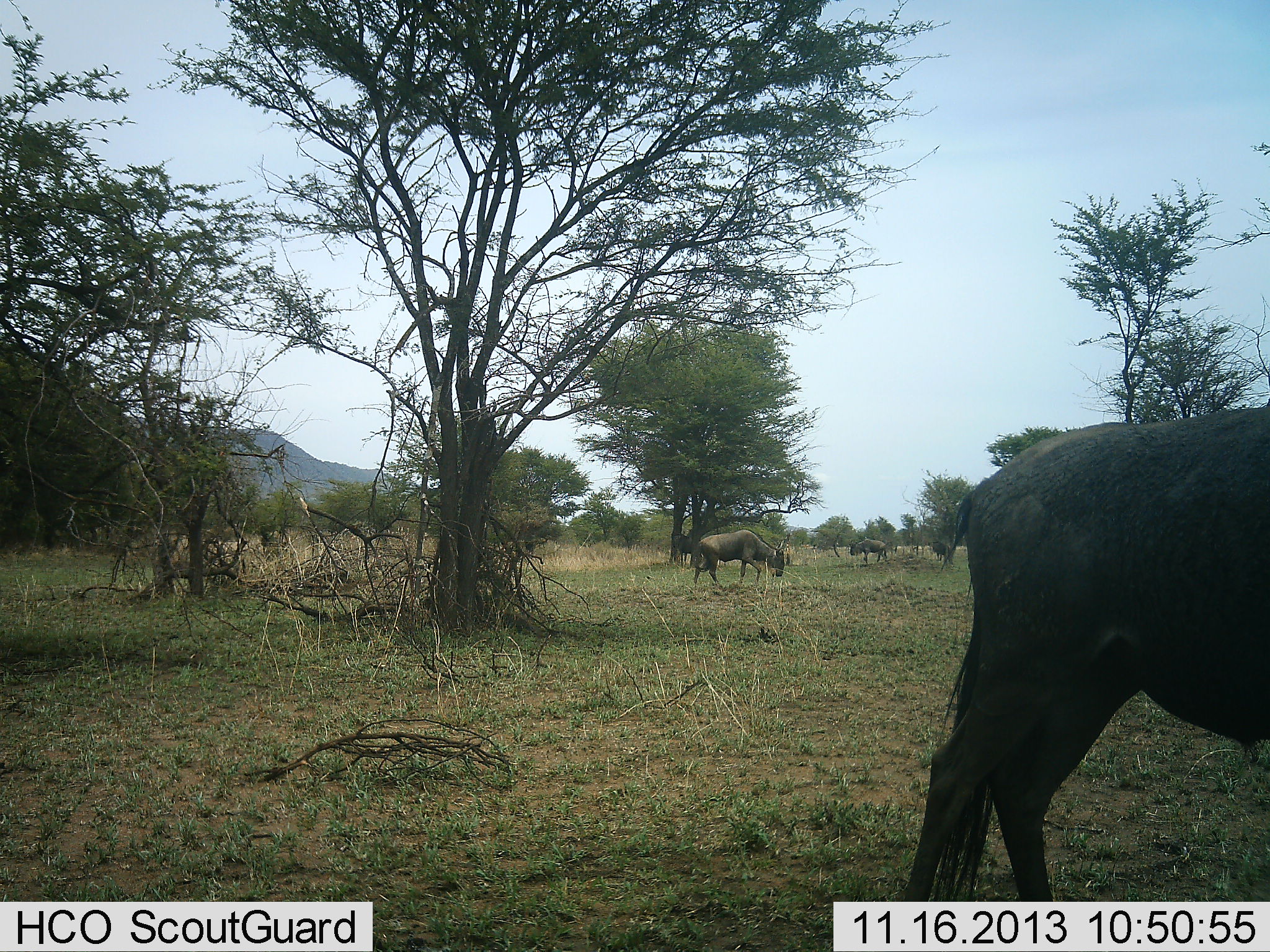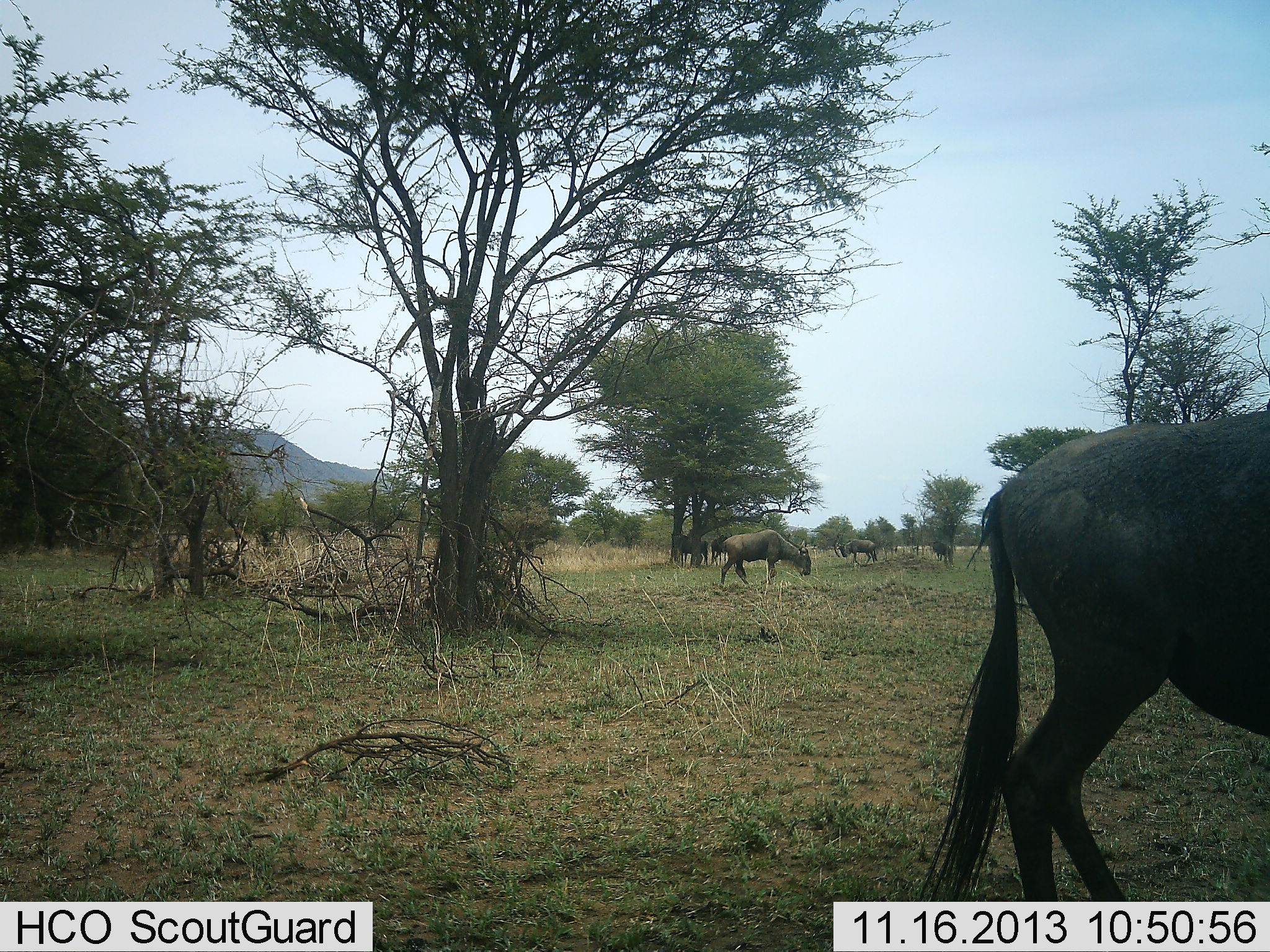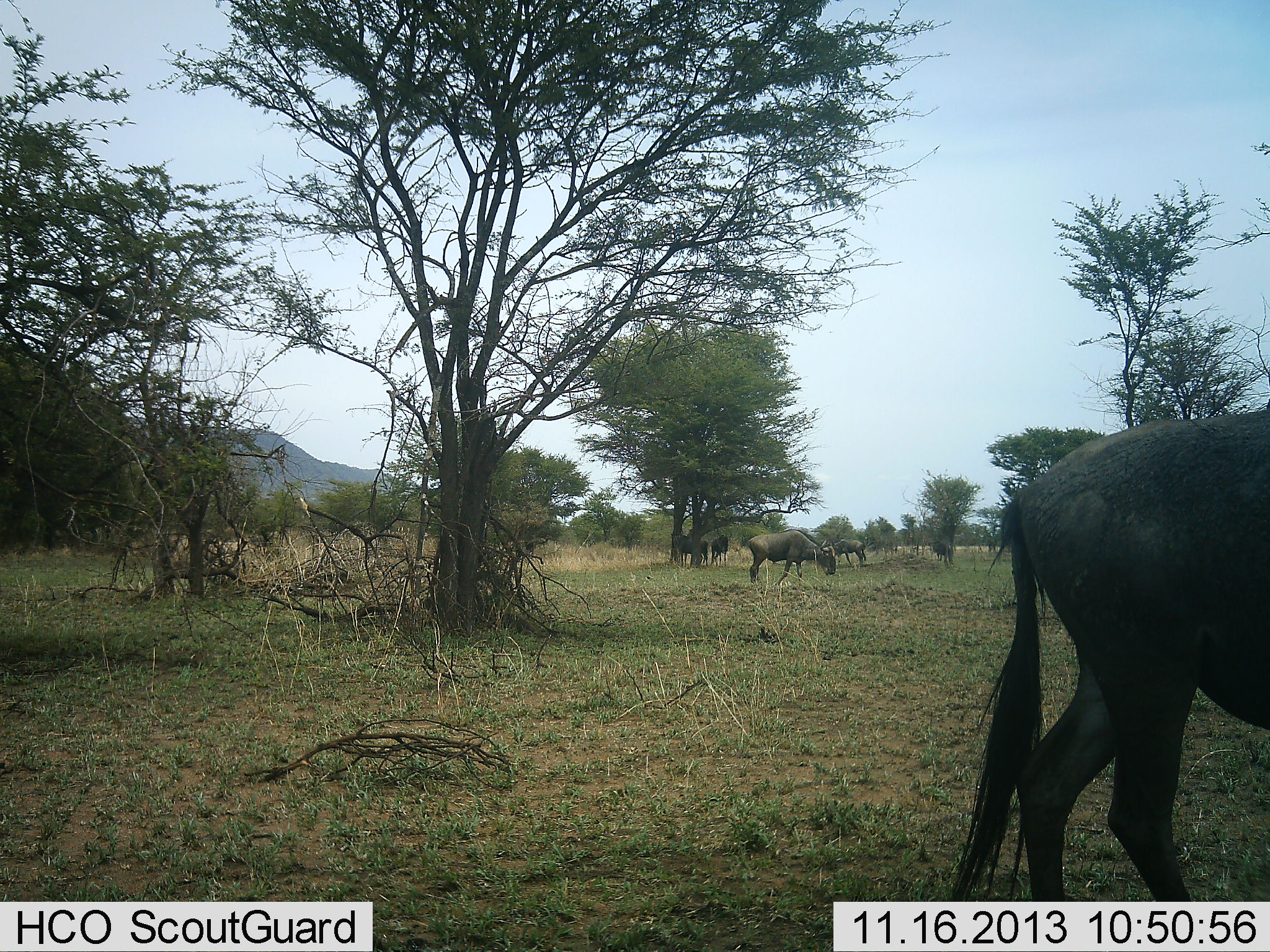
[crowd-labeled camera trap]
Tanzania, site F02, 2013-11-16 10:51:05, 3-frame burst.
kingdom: Animalia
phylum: Chordata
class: Mammalia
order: Artiodactyla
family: Bovidae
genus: Connochaetes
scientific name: Connochaetes taurinus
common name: blue wildebeest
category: wildebeest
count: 4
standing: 20%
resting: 0%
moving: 60%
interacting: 0%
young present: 0%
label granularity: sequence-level